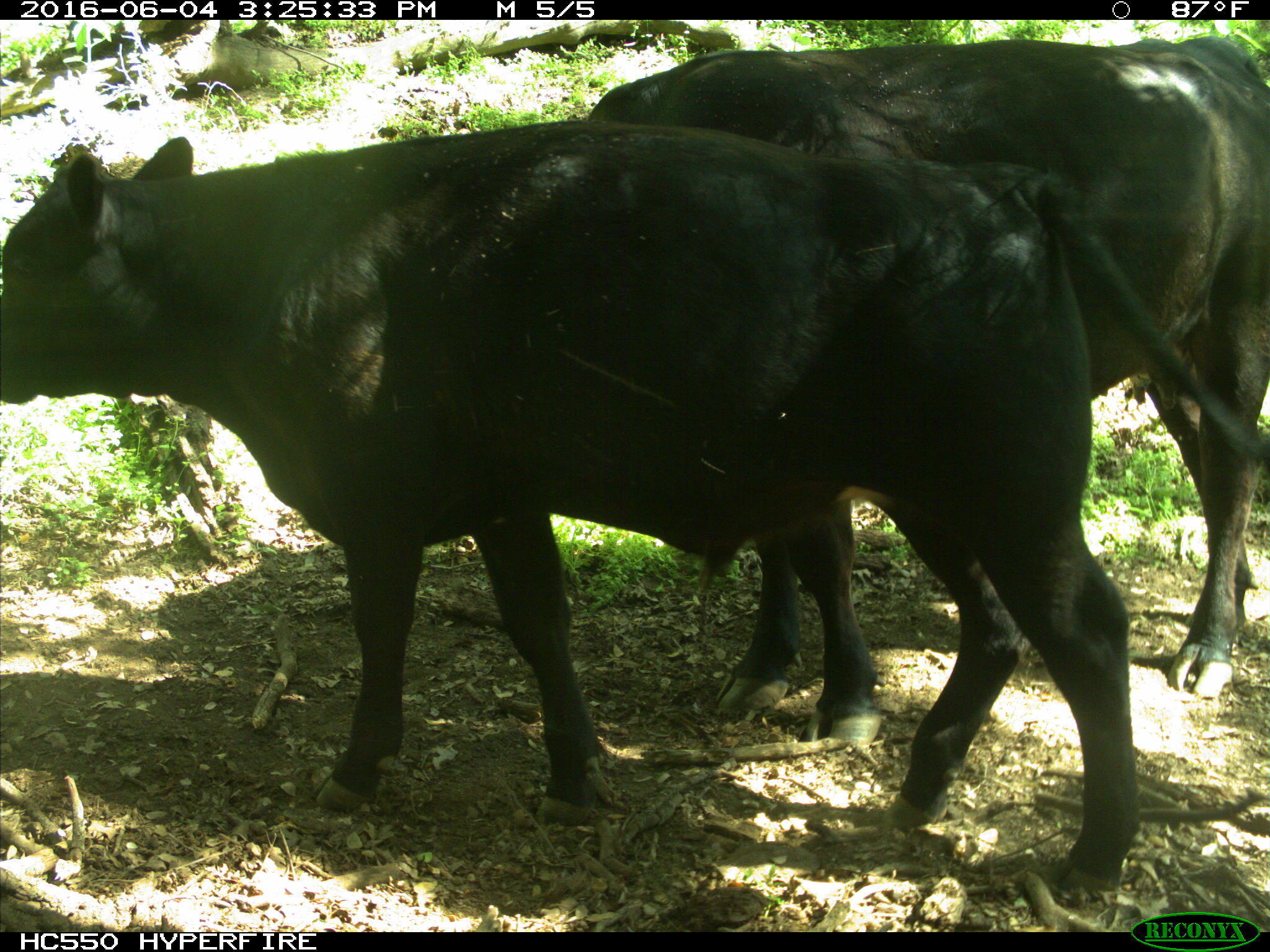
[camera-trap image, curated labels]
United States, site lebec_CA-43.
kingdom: Animalia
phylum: Chordata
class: Mammalia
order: Artiodactyla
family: Bovidae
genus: Bos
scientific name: Bos taurus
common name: domestic cow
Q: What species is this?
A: Bos taurus (domestic cow).